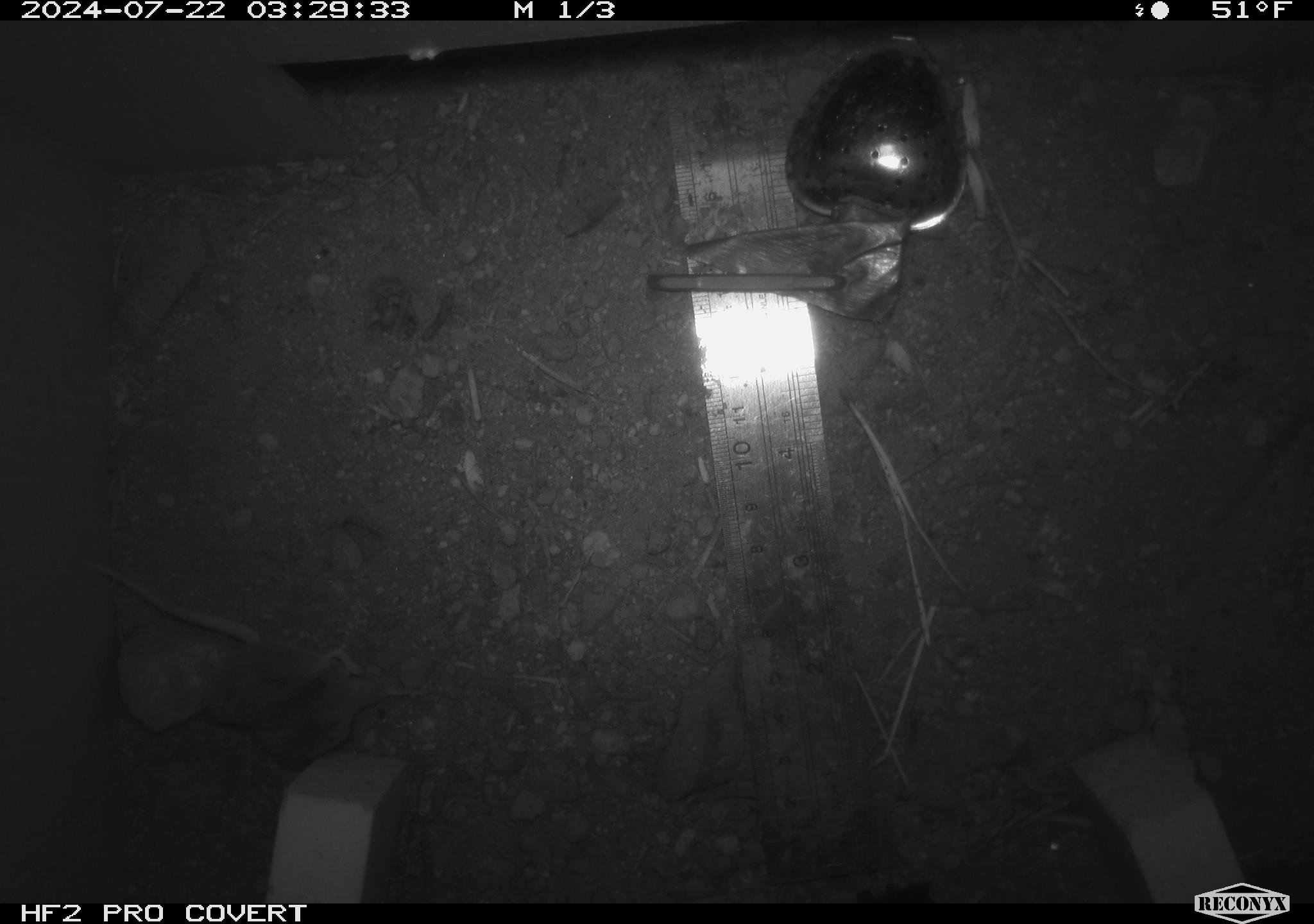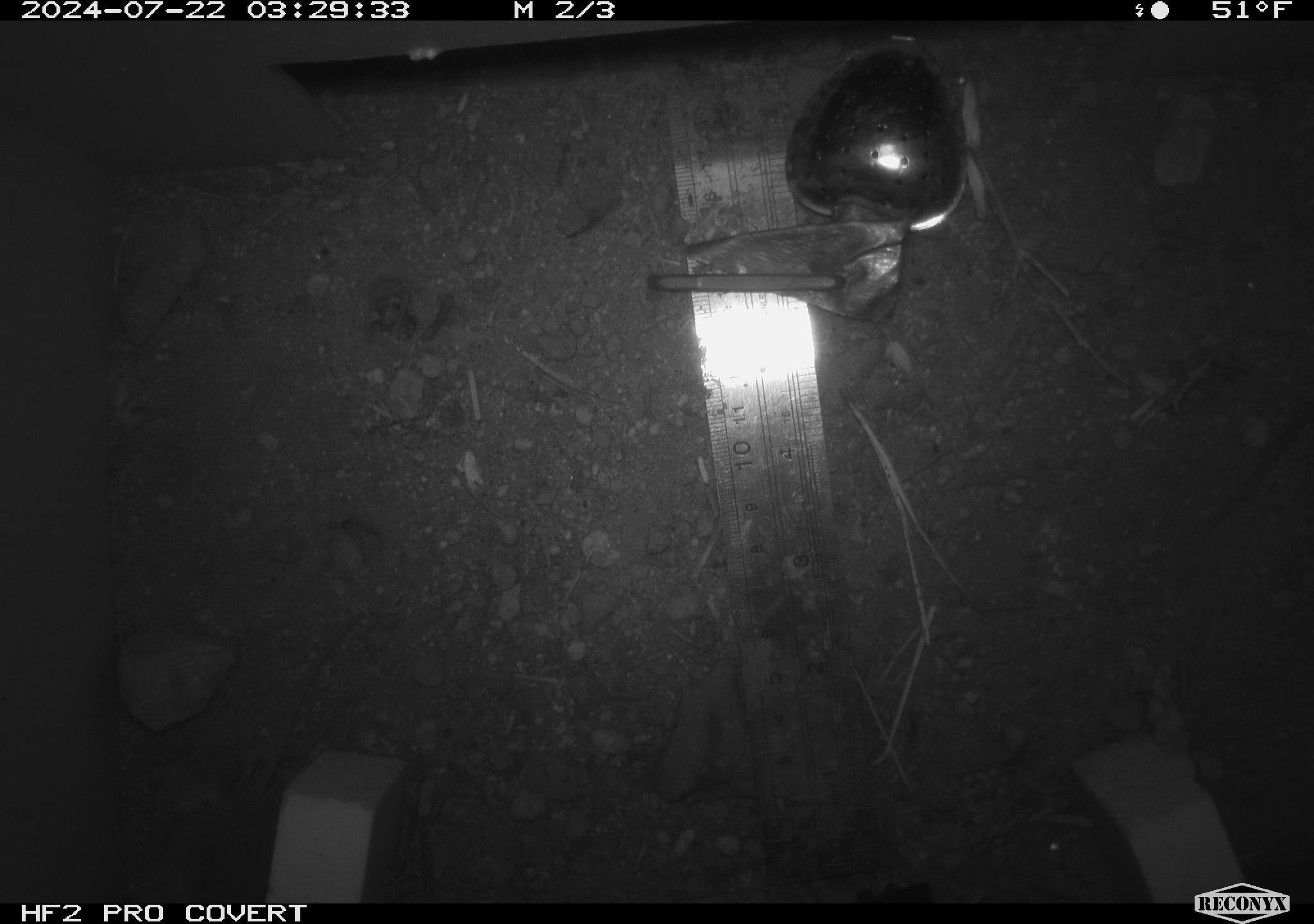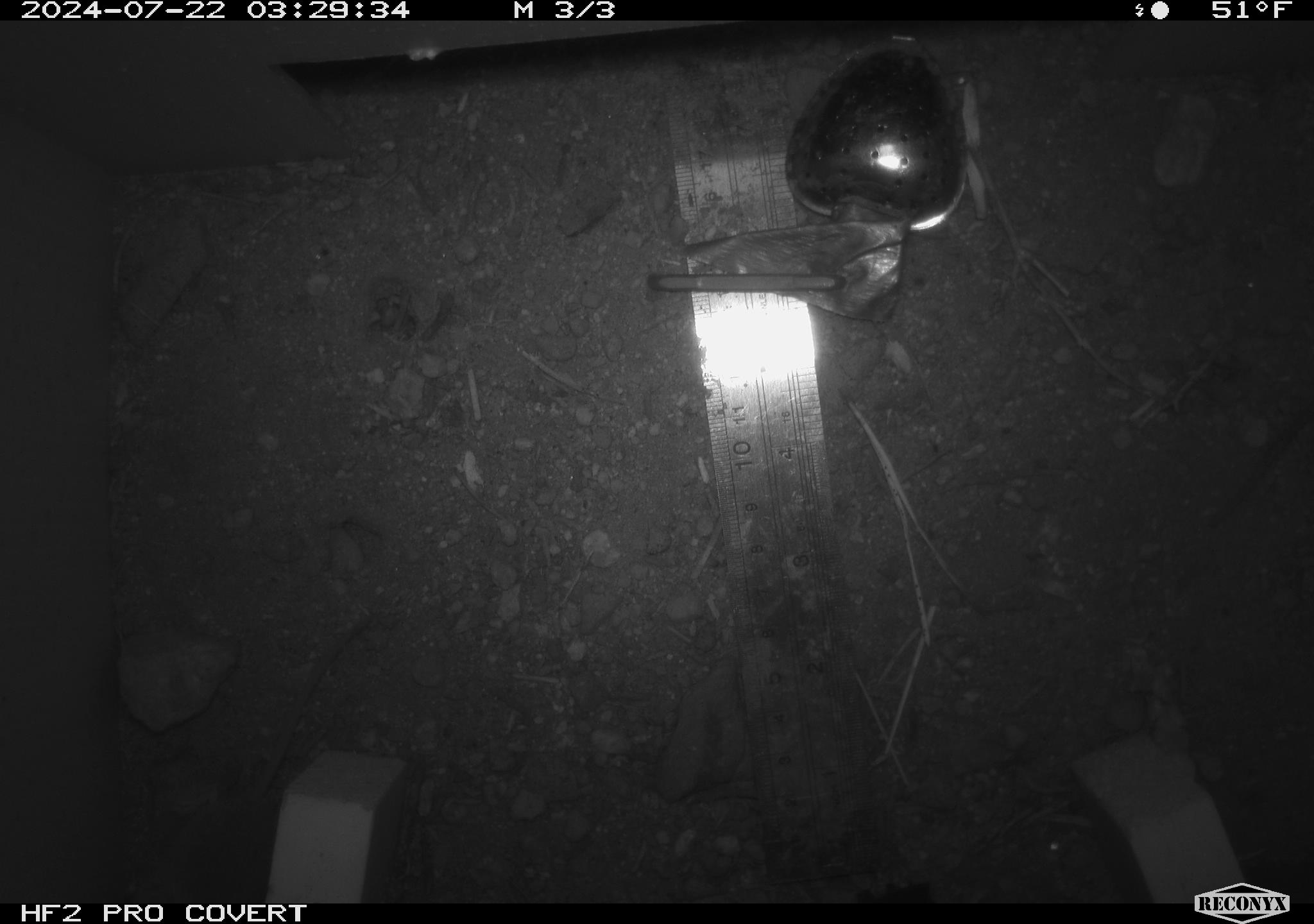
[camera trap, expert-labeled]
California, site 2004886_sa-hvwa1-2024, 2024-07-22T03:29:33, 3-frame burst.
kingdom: Animalia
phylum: Chordata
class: Mammalia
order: Eulipotyphla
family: Soricidae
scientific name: Soricidae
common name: shrews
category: soricidae family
Soricidae family (shrews) (Soricidae).